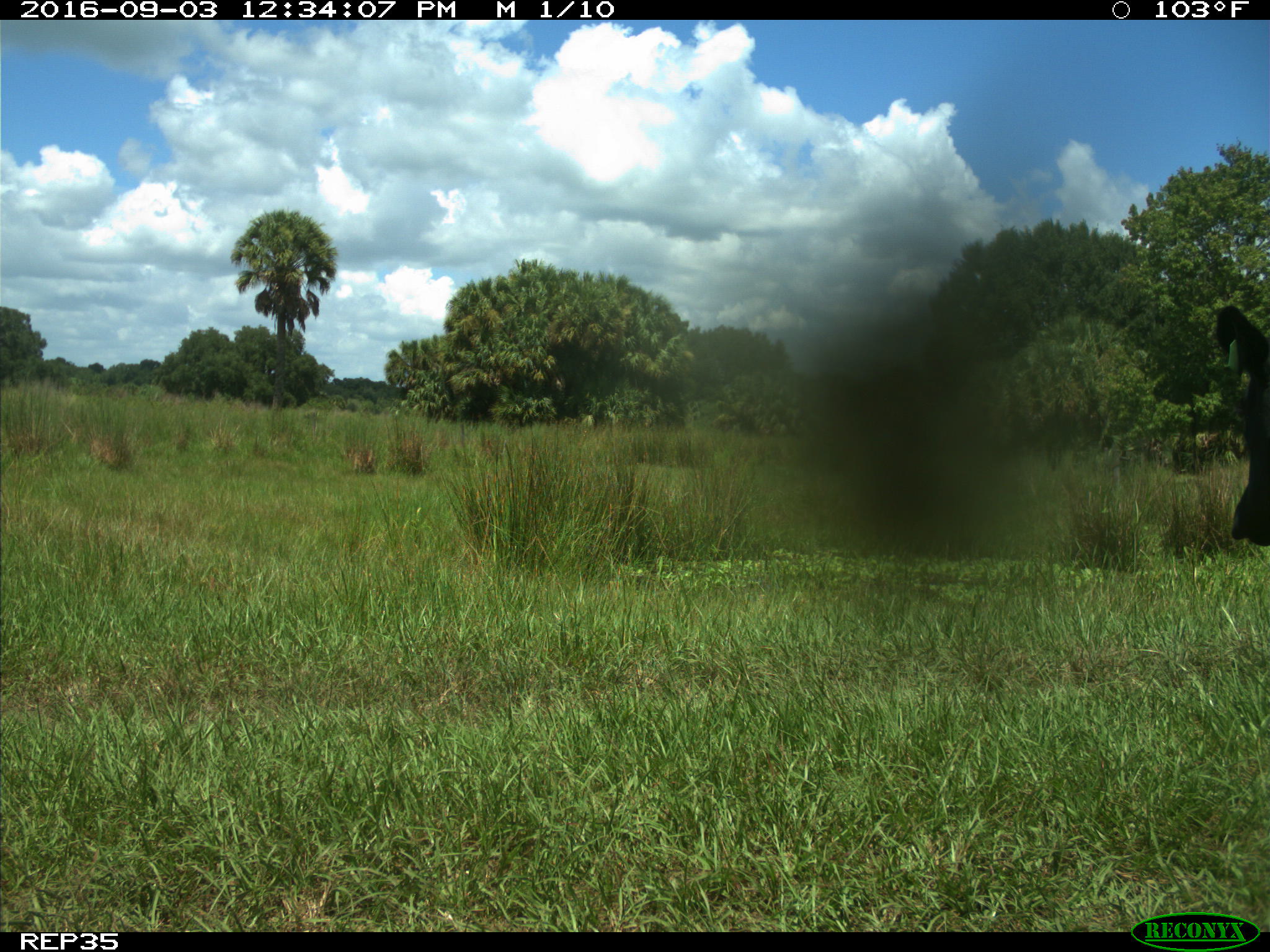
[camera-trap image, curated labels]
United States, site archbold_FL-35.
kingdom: Animalia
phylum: Chordata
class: Mammalia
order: Artiodactyla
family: Bovidae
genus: Bos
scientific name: Bos taurus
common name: domestic cow